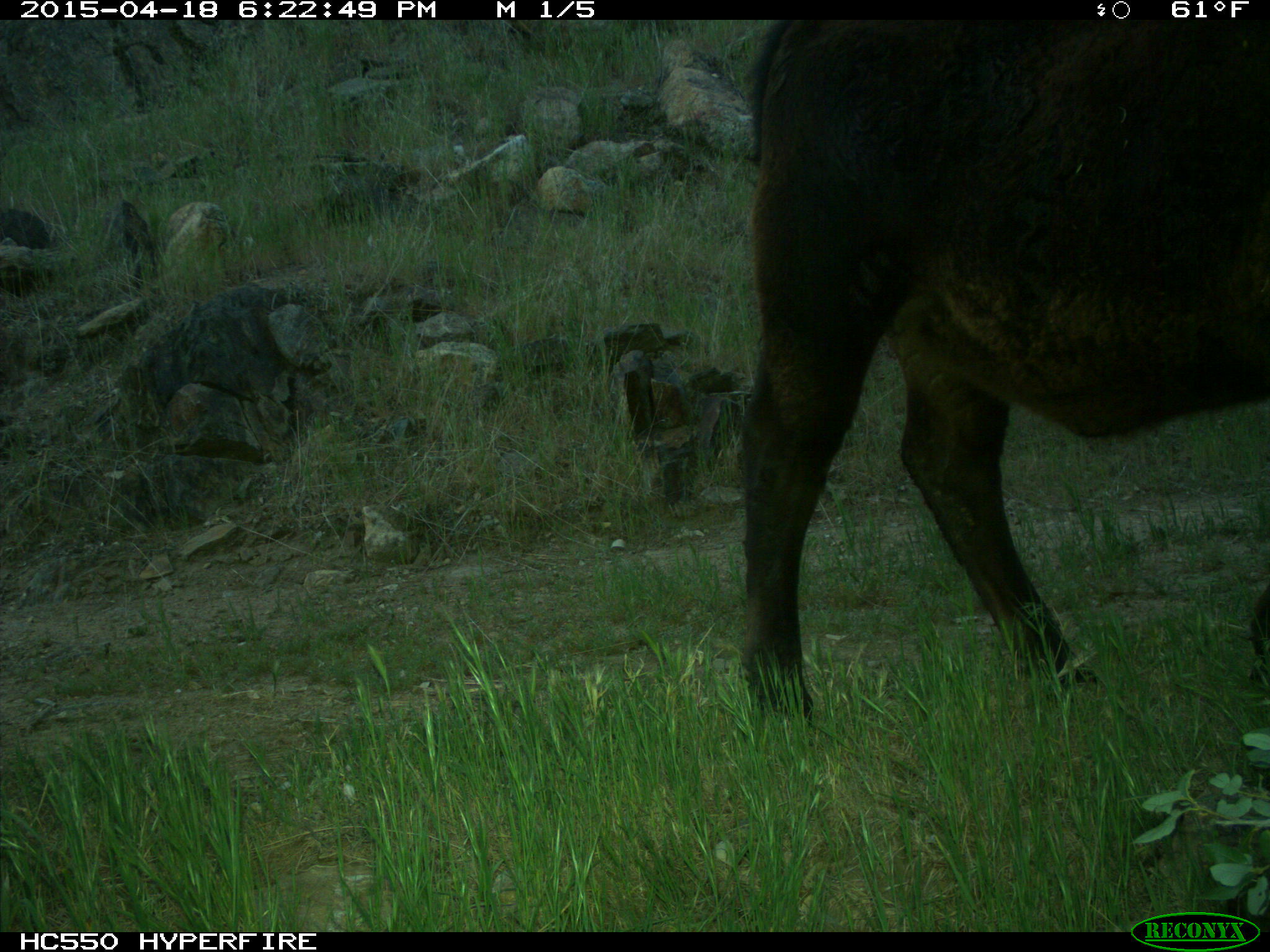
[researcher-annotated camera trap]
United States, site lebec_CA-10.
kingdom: Animalia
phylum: Chordata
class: Mammalia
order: Artiodactyla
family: Bovidae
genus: Bos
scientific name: Bos taurus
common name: domestic cow